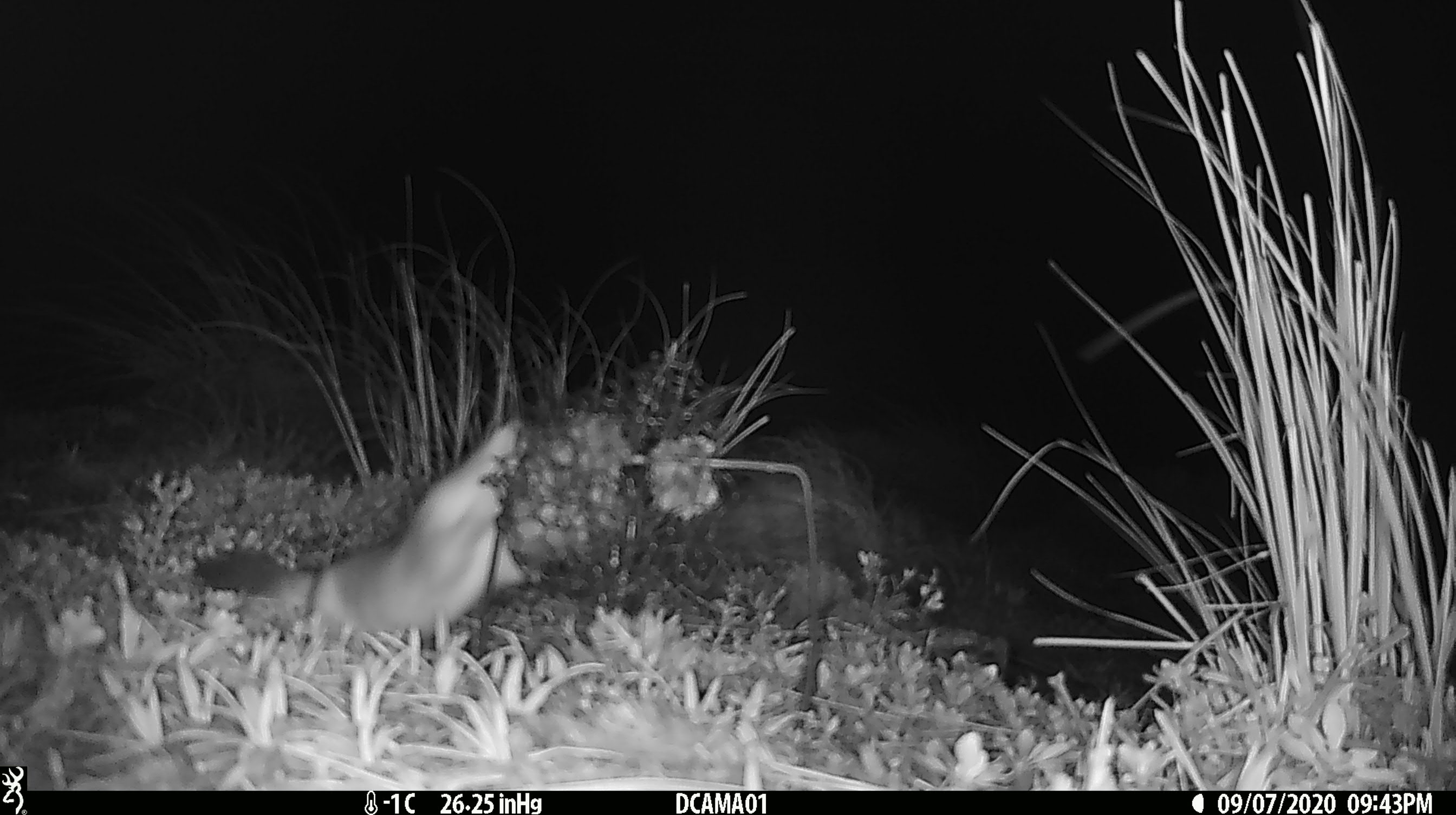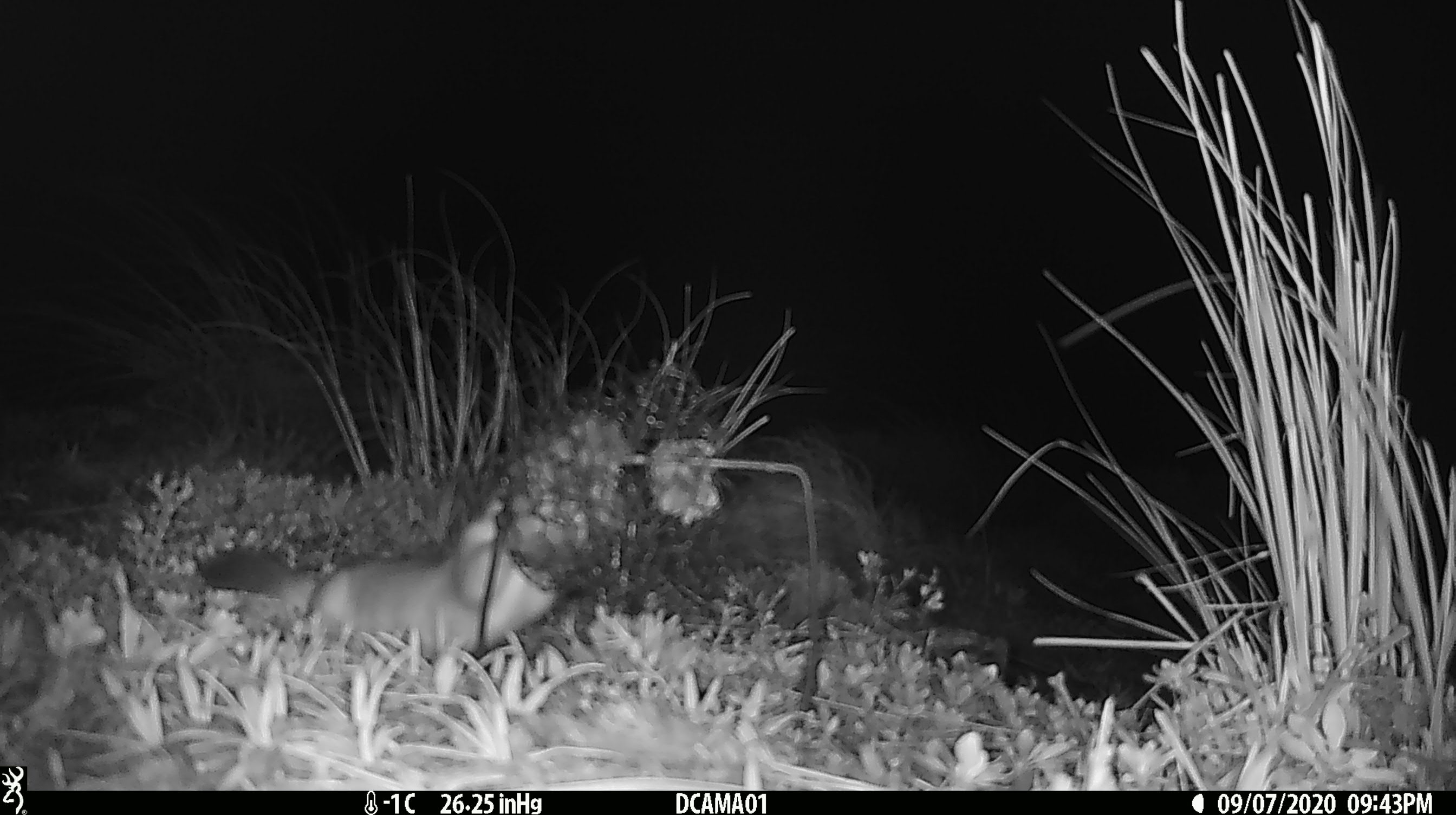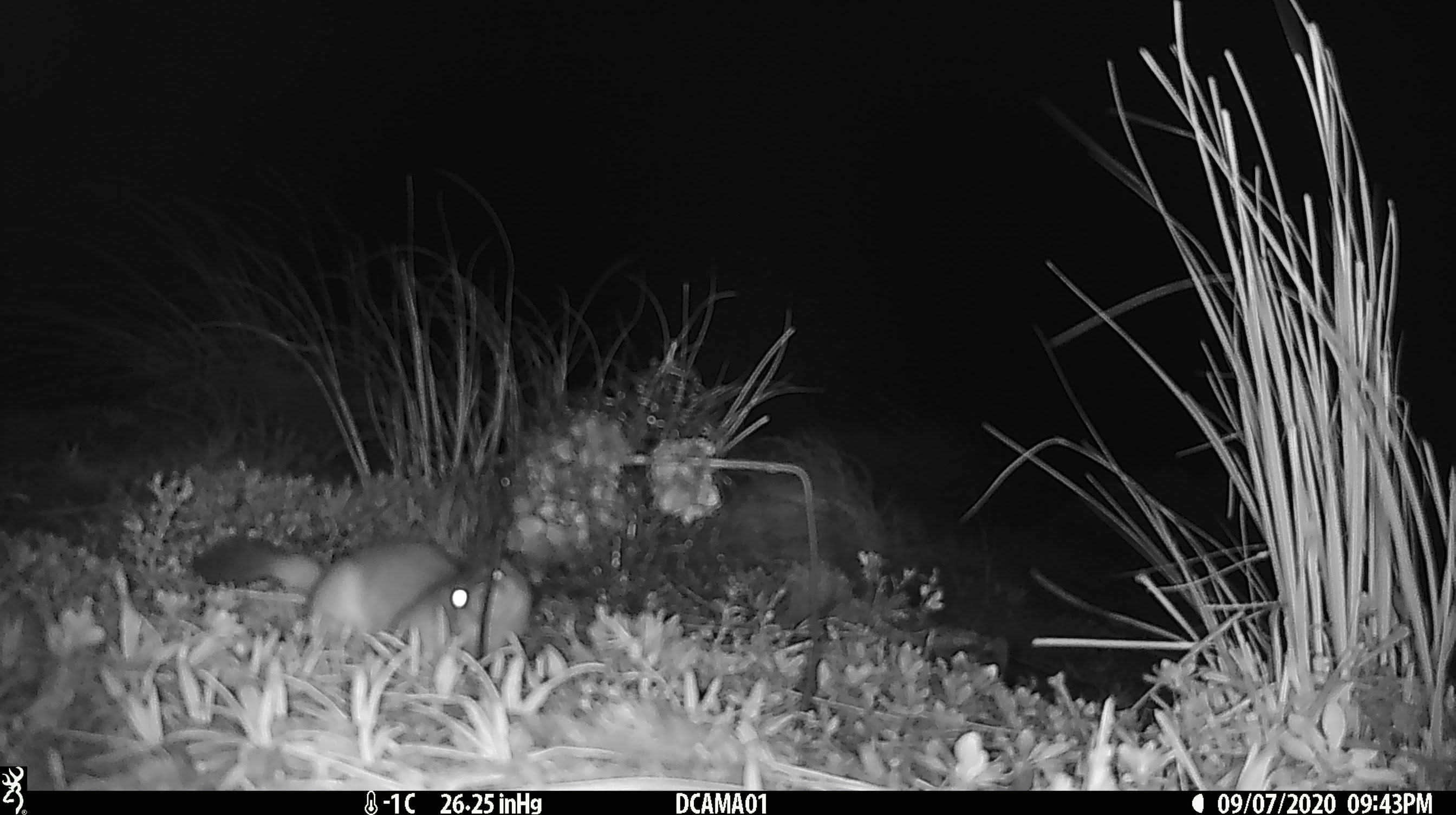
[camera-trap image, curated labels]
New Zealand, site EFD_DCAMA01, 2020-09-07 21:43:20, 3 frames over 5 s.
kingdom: Animalia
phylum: Chordata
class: Mammalia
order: Carnivora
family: Mustelidae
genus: Mustela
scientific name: Mustela erminea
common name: stoat